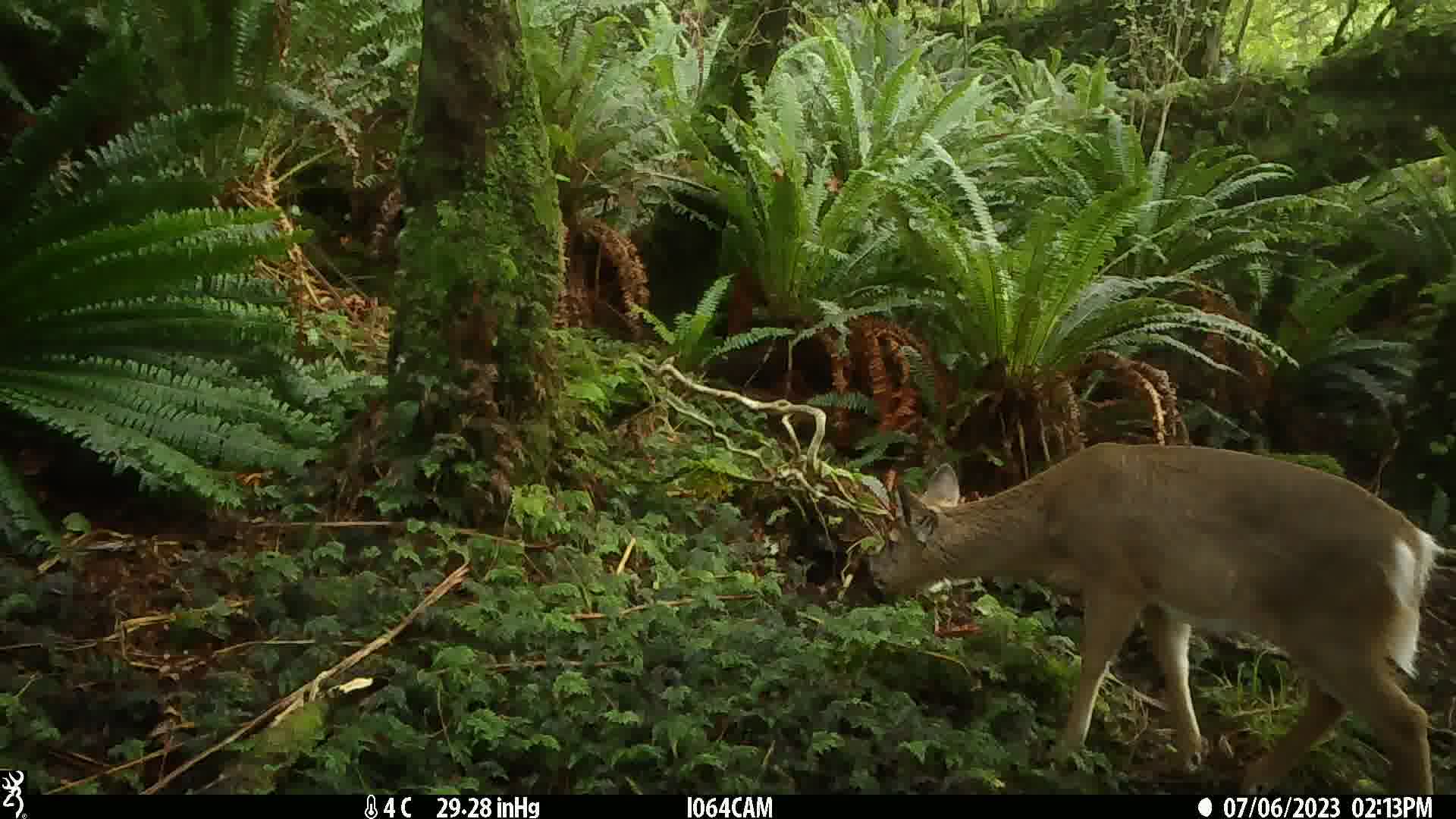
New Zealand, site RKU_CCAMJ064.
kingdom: Animalia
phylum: Chordata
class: Mammalia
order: Artiodactyla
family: Cervidae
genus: Odocoileus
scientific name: Odocoileus virginianus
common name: white-tailed deer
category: white tailed deer